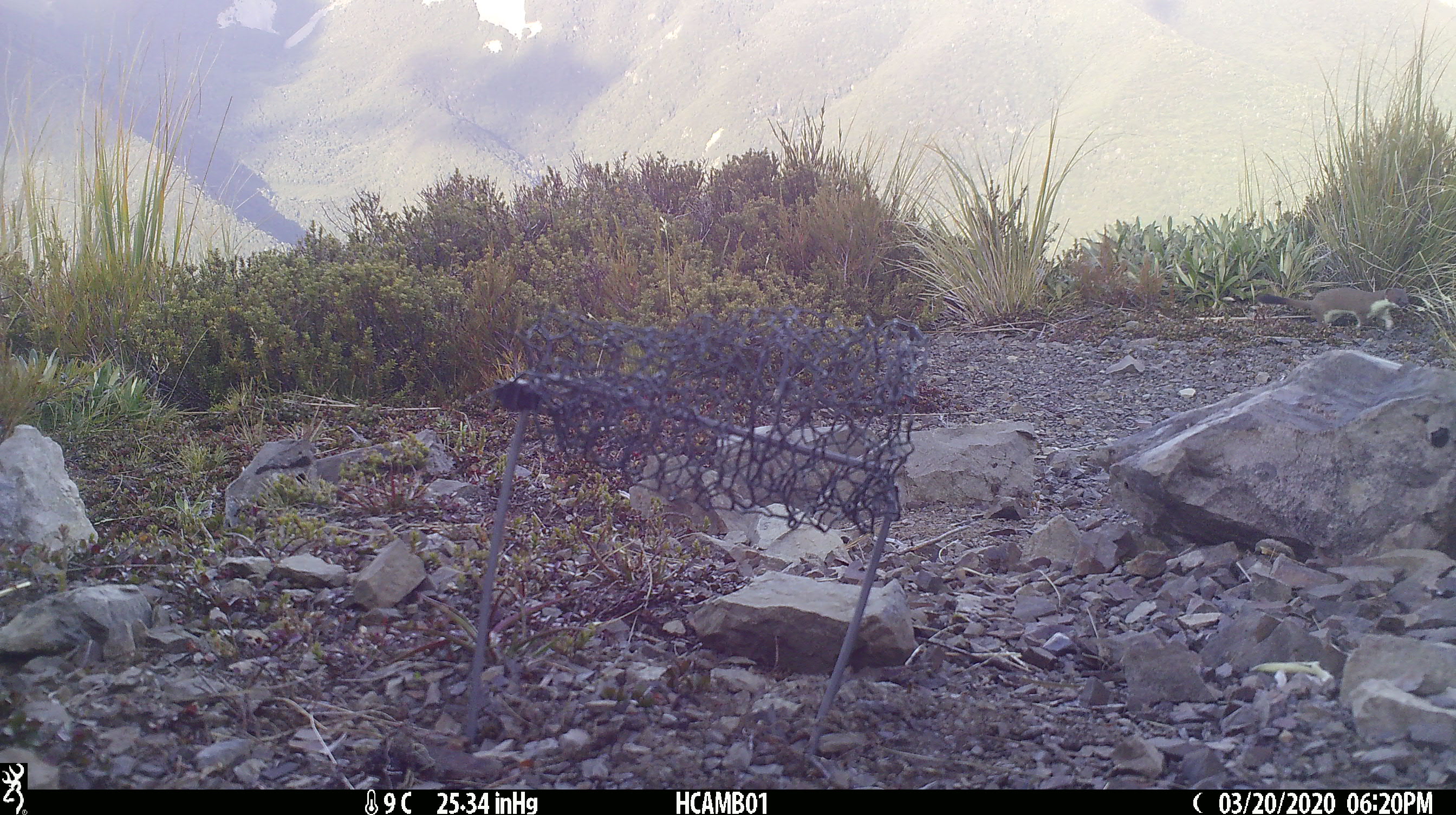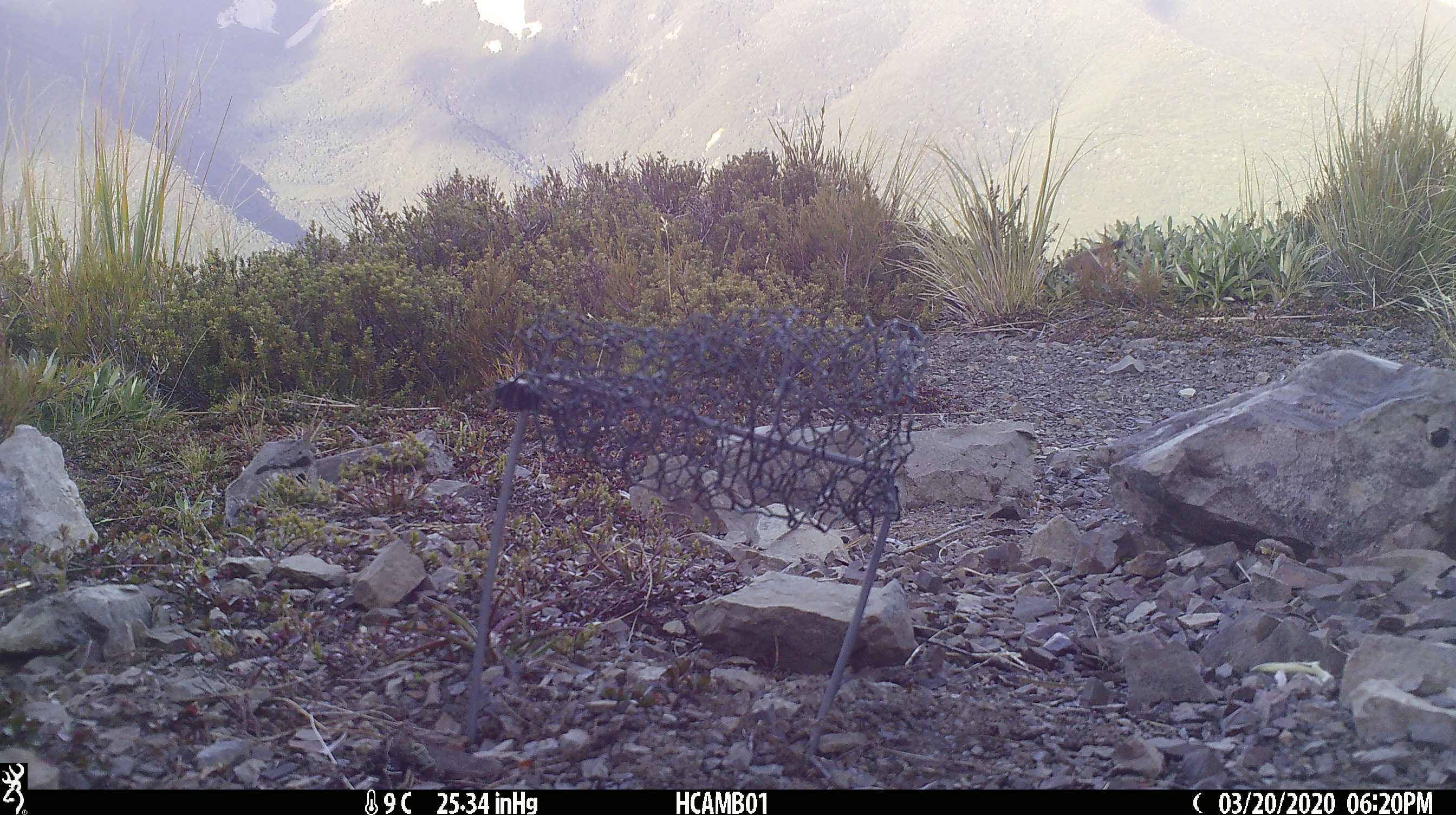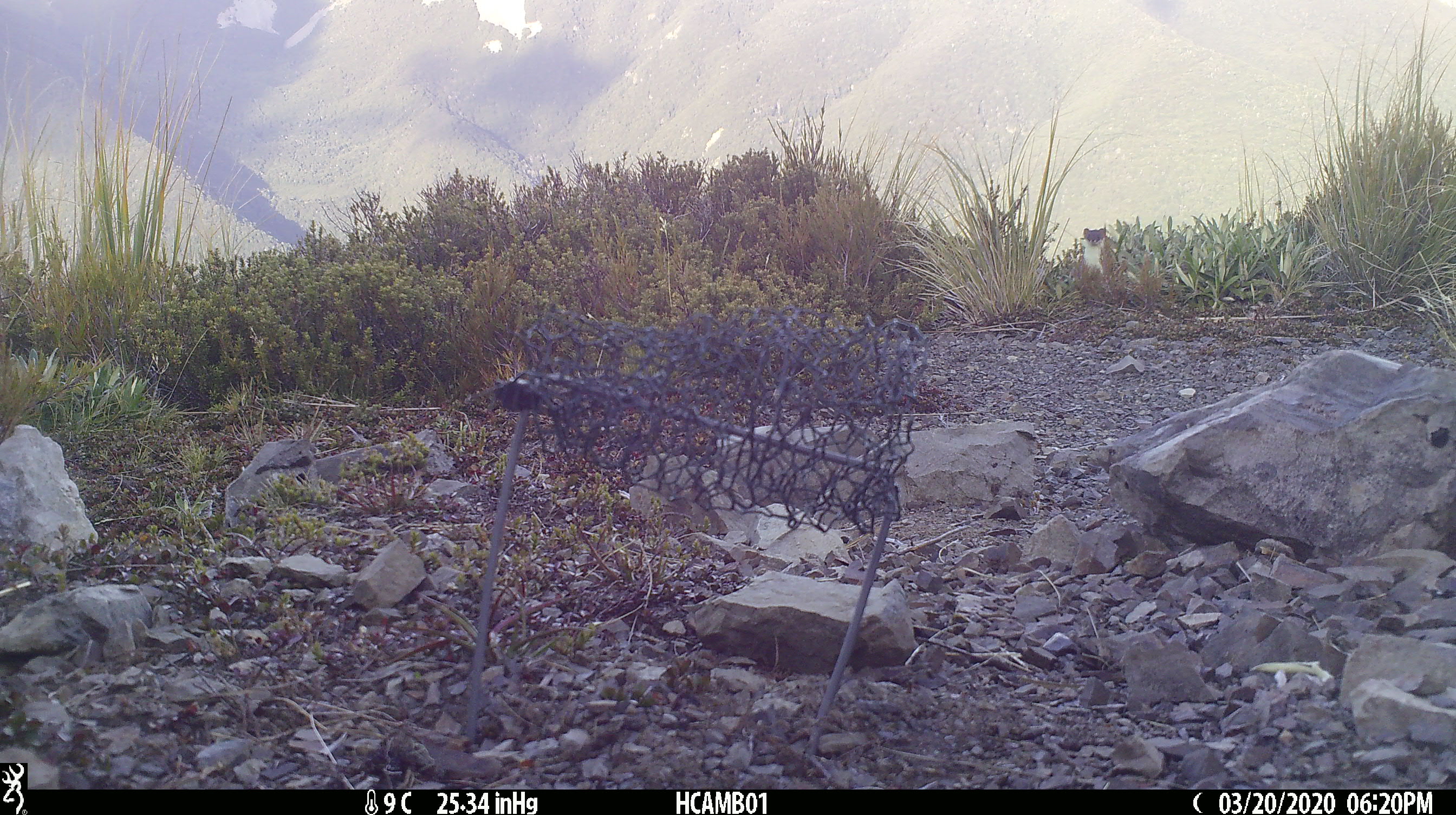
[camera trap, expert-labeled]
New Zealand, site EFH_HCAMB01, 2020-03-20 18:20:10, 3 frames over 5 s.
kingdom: Animalia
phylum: Chordata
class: Mammalia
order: Carnivora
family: Mustelidae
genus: Mustela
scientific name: Mustela erminea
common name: stoat